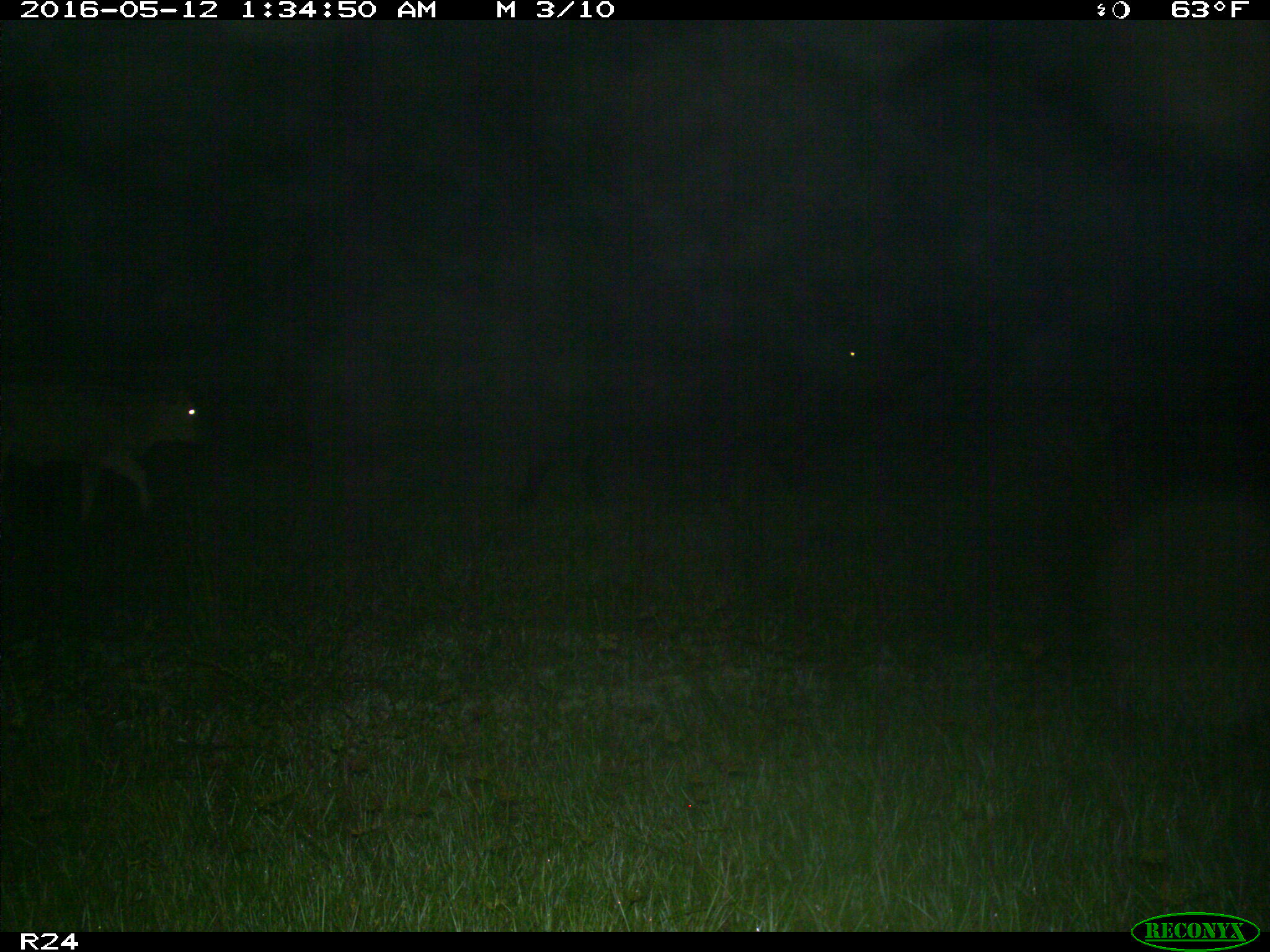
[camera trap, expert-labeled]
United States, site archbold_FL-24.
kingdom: Animalia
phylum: Chordata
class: Mammalia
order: Artiodactyla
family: Bovidae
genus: Bos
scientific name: Bos taurus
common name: domestic cow